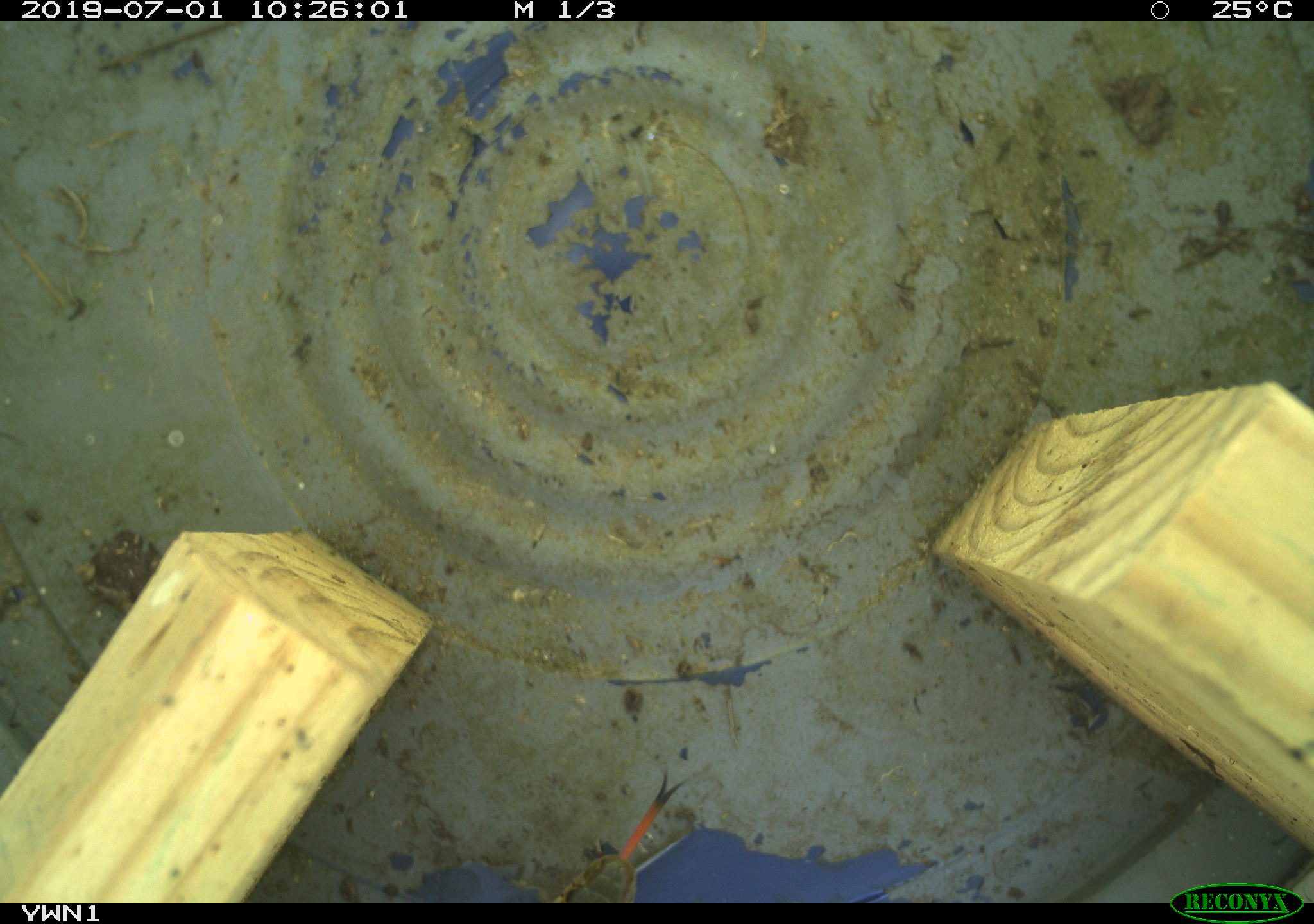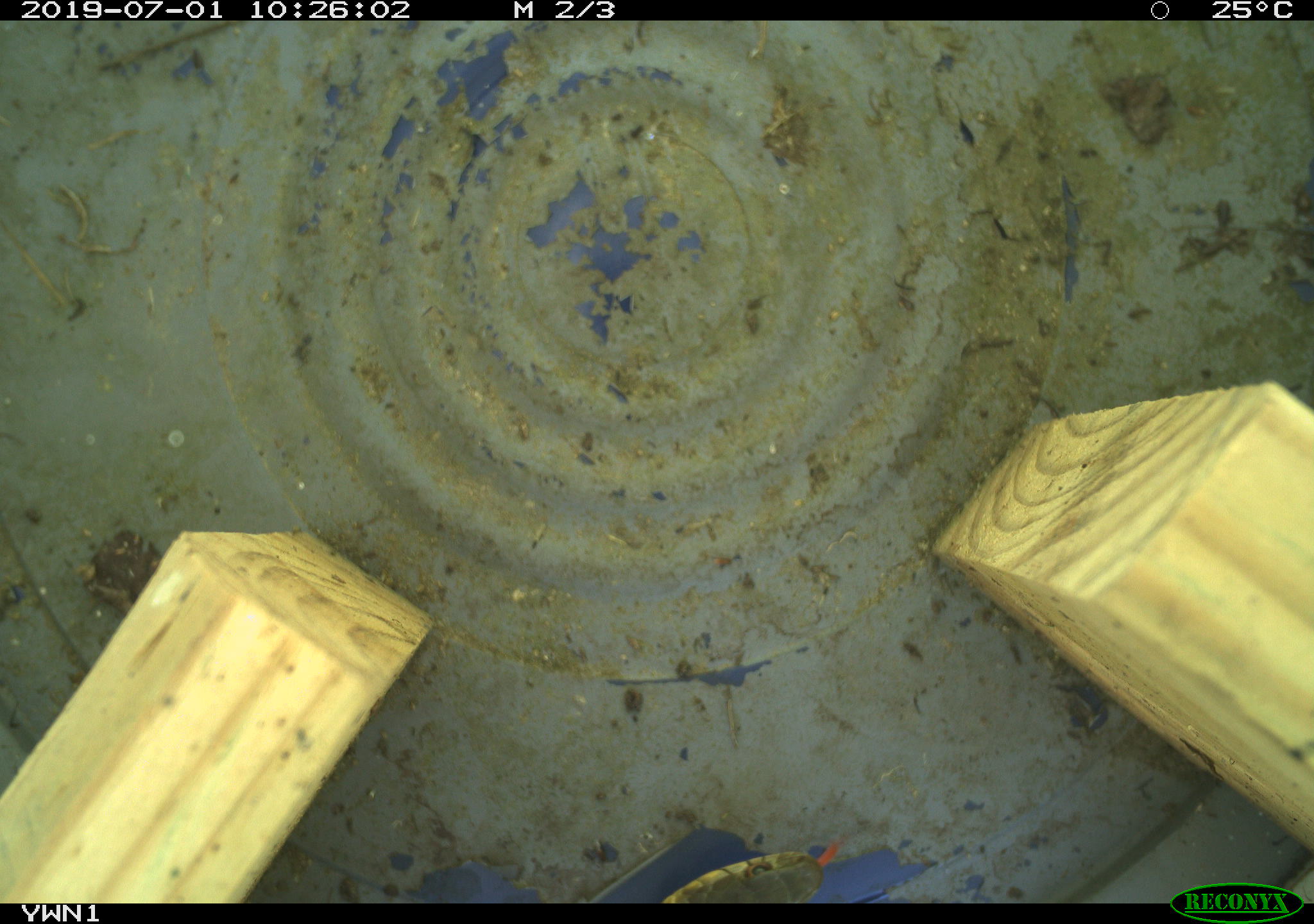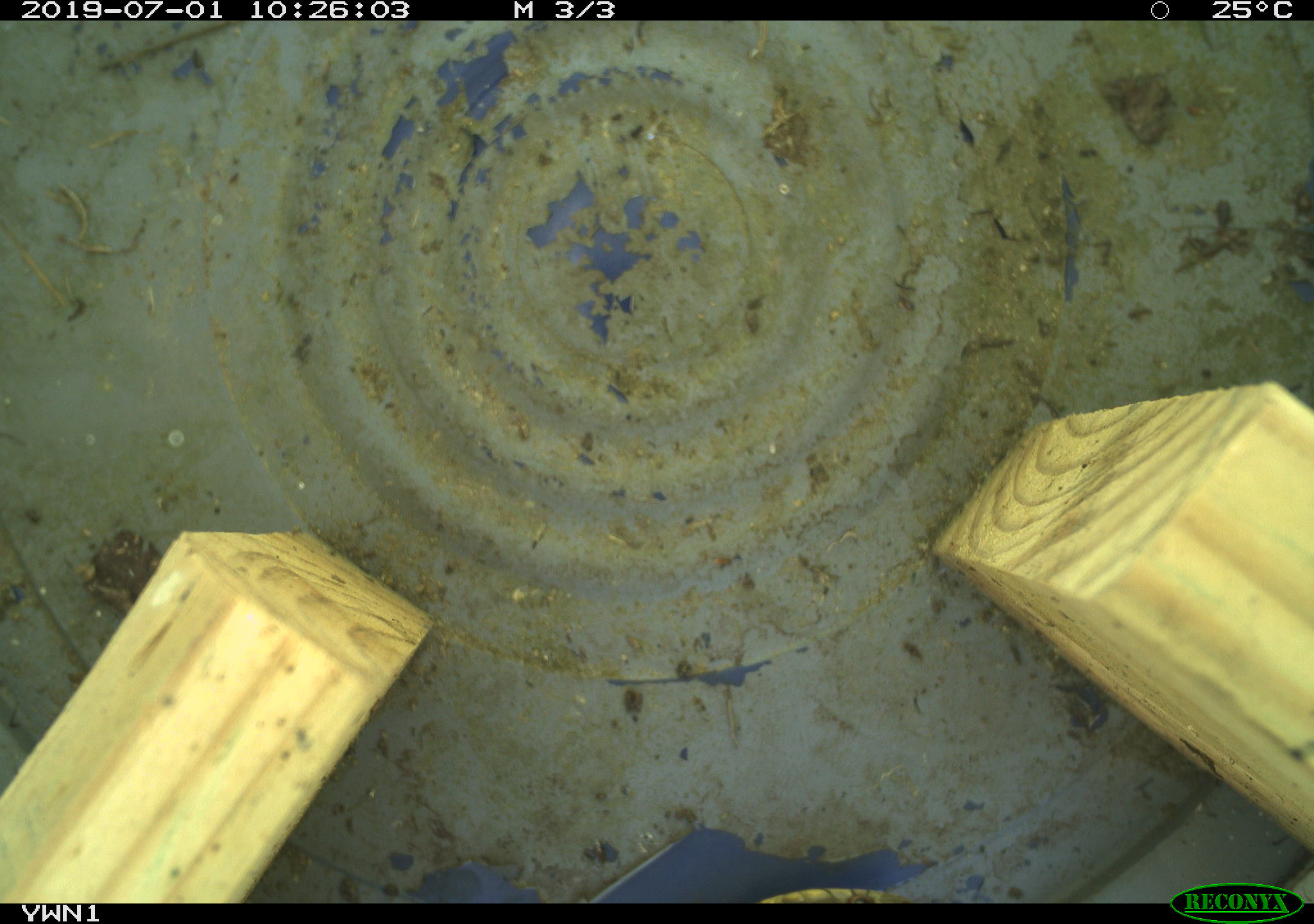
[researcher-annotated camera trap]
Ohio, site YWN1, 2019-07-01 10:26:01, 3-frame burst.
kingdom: Animalia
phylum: Chordata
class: Reptilia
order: Squamata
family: Colubridae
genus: Thamnophis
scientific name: Thamnophis sirtalis sirtalis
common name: eastern gartersnake